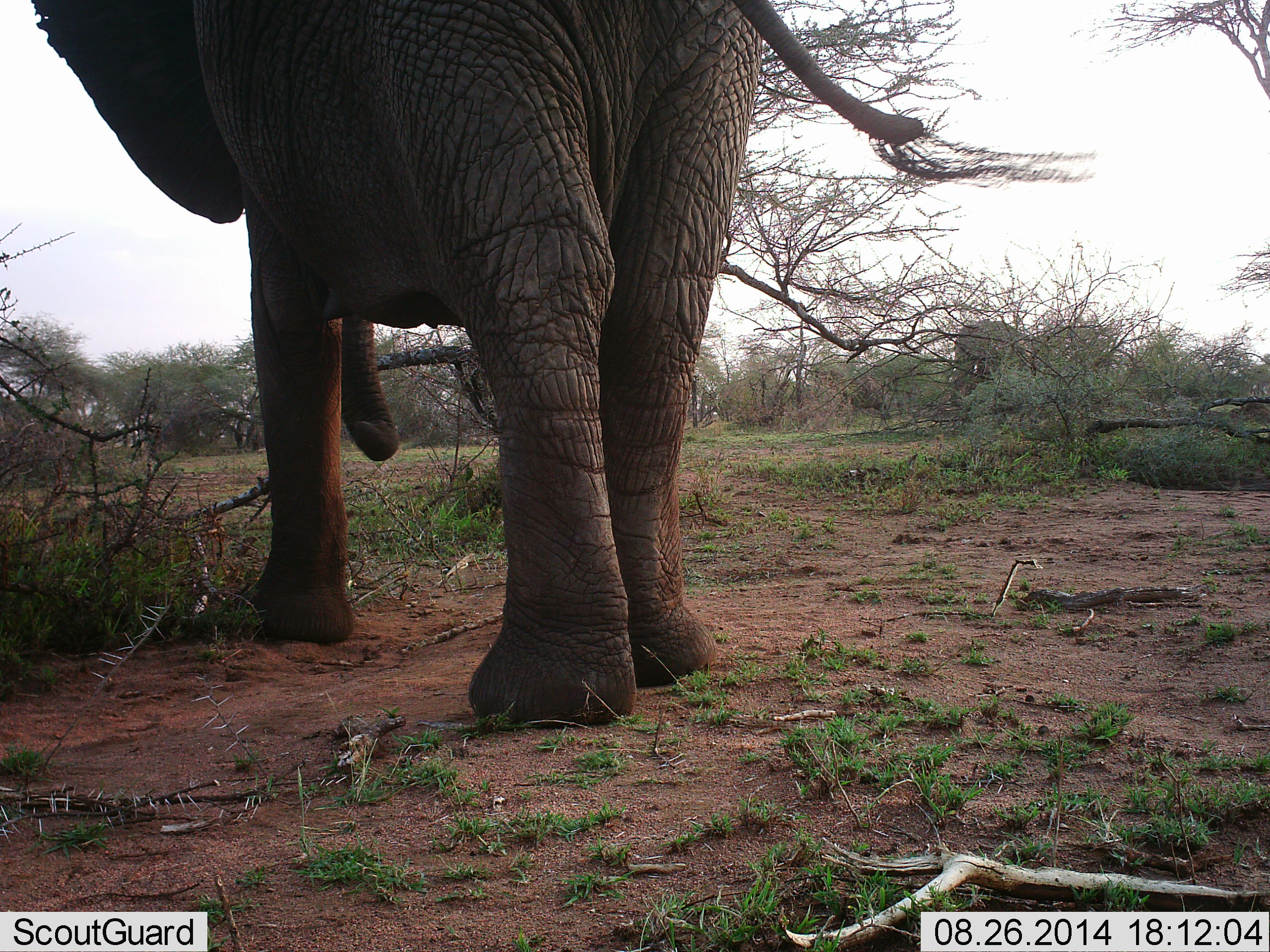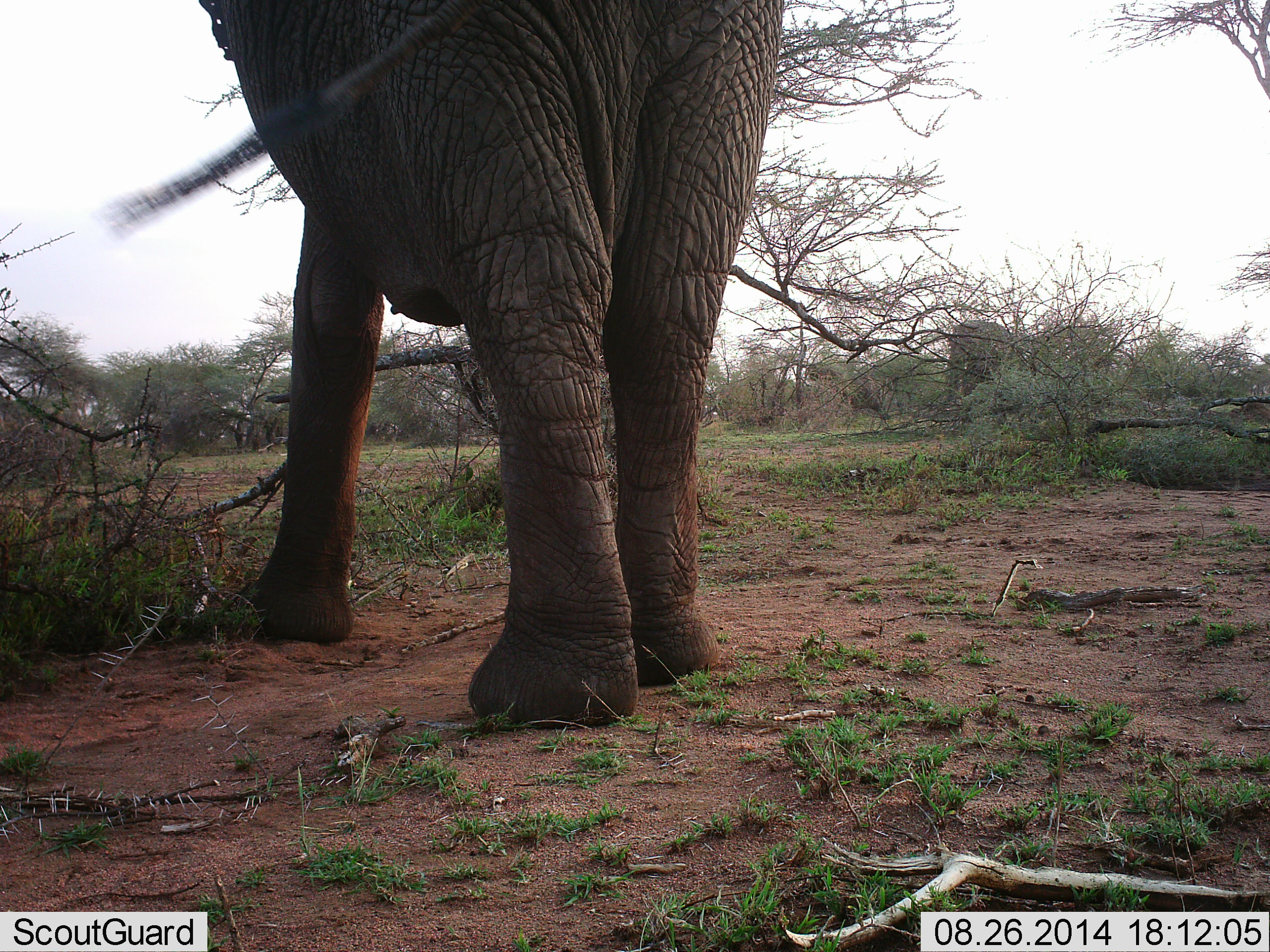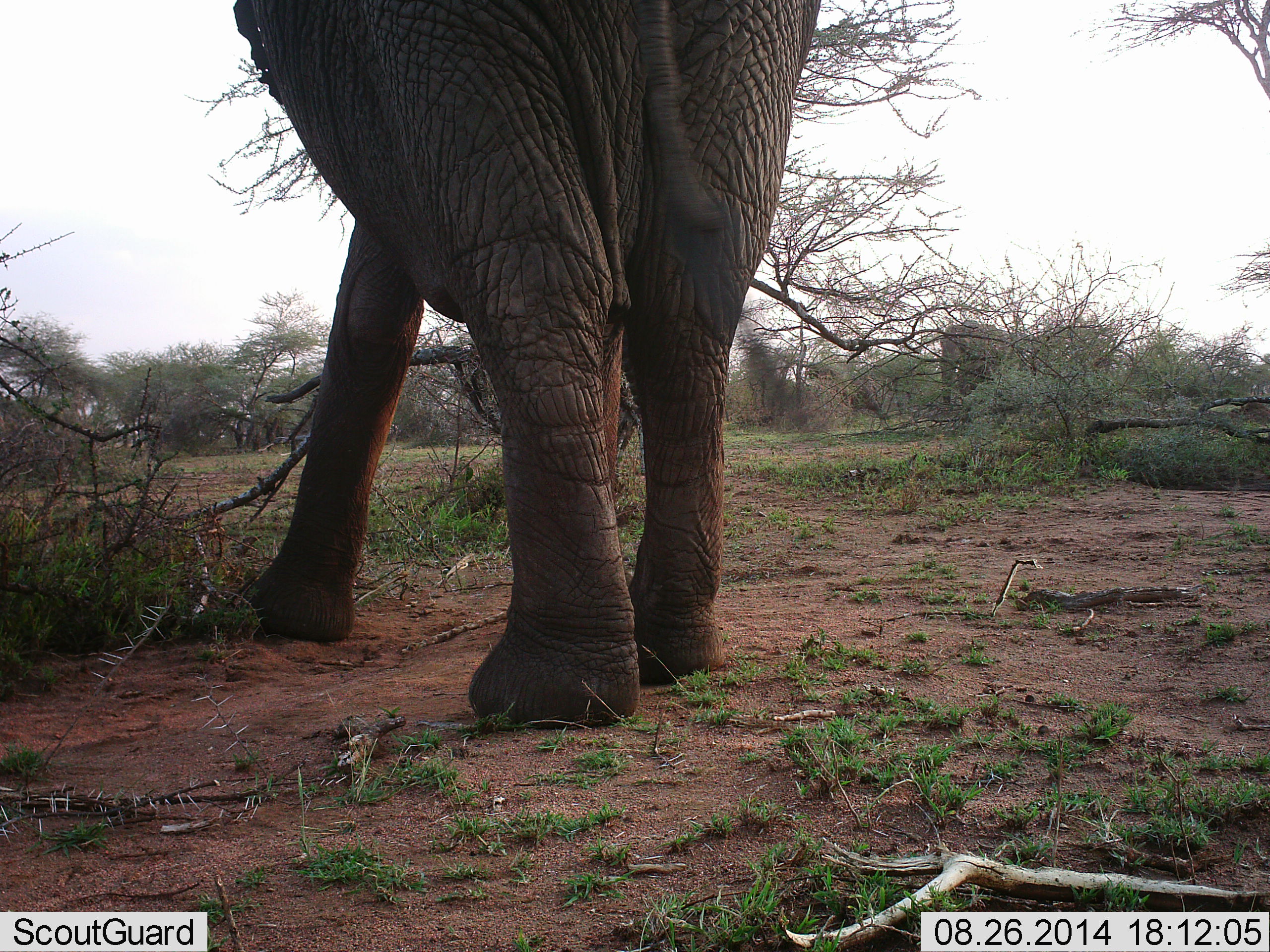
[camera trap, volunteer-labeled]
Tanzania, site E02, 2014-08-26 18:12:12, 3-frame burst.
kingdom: Animalia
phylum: Chordata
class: Mammalia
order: Proboscidea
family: Elephantidae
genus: Loxodonta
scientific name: Loxodonta africana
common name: african bush elephant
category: elephant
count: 3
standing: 70%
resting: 10%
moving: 70%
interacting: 0%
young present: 0%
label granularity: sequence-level